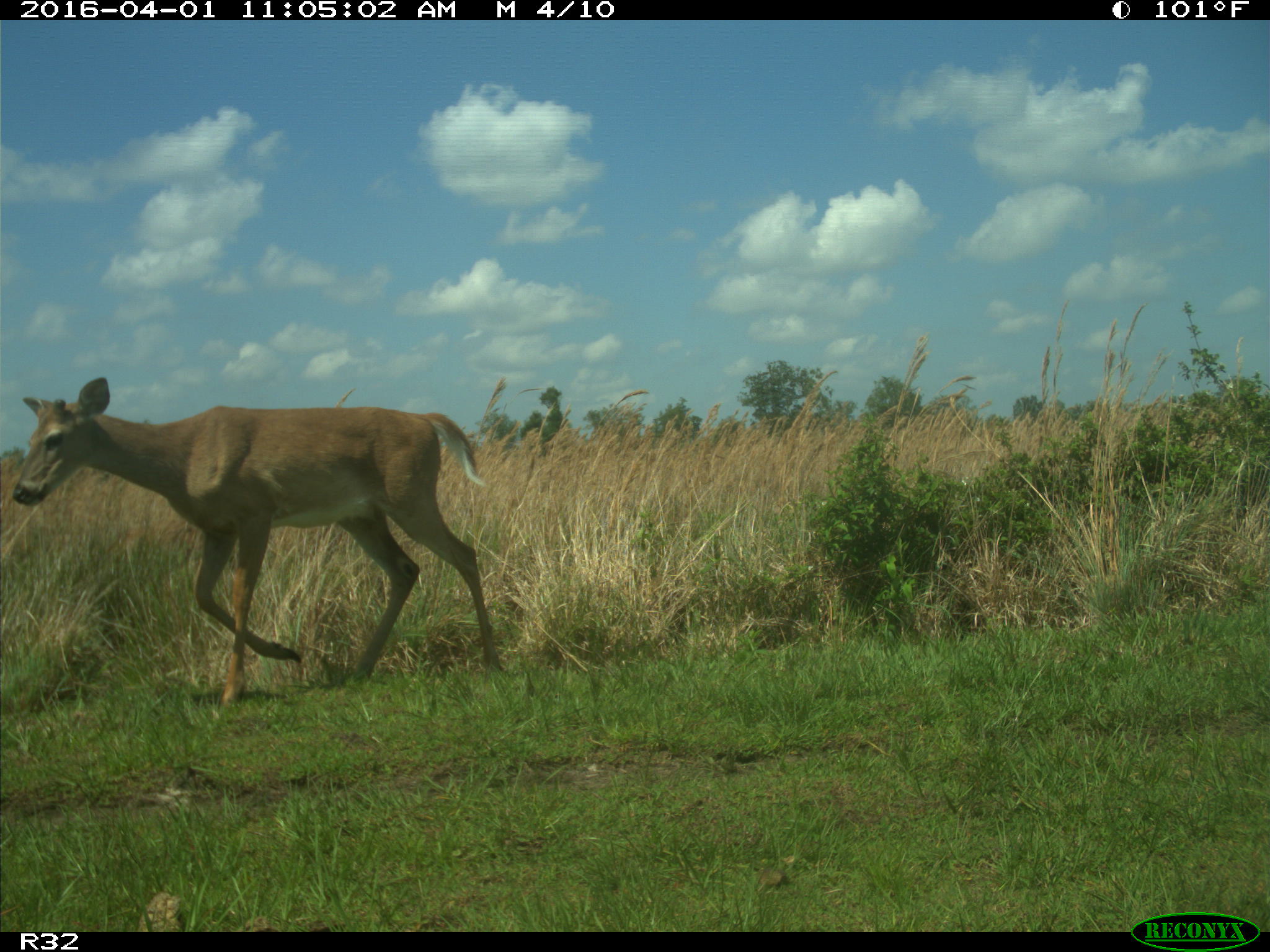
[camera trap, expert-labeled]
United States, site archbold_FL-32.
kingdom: Animalia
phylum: Chordata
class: Mammalia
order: Artiodactyla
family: Cervidae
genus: Odocoileus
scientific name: Odocoileus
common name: deer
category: unidentified deer